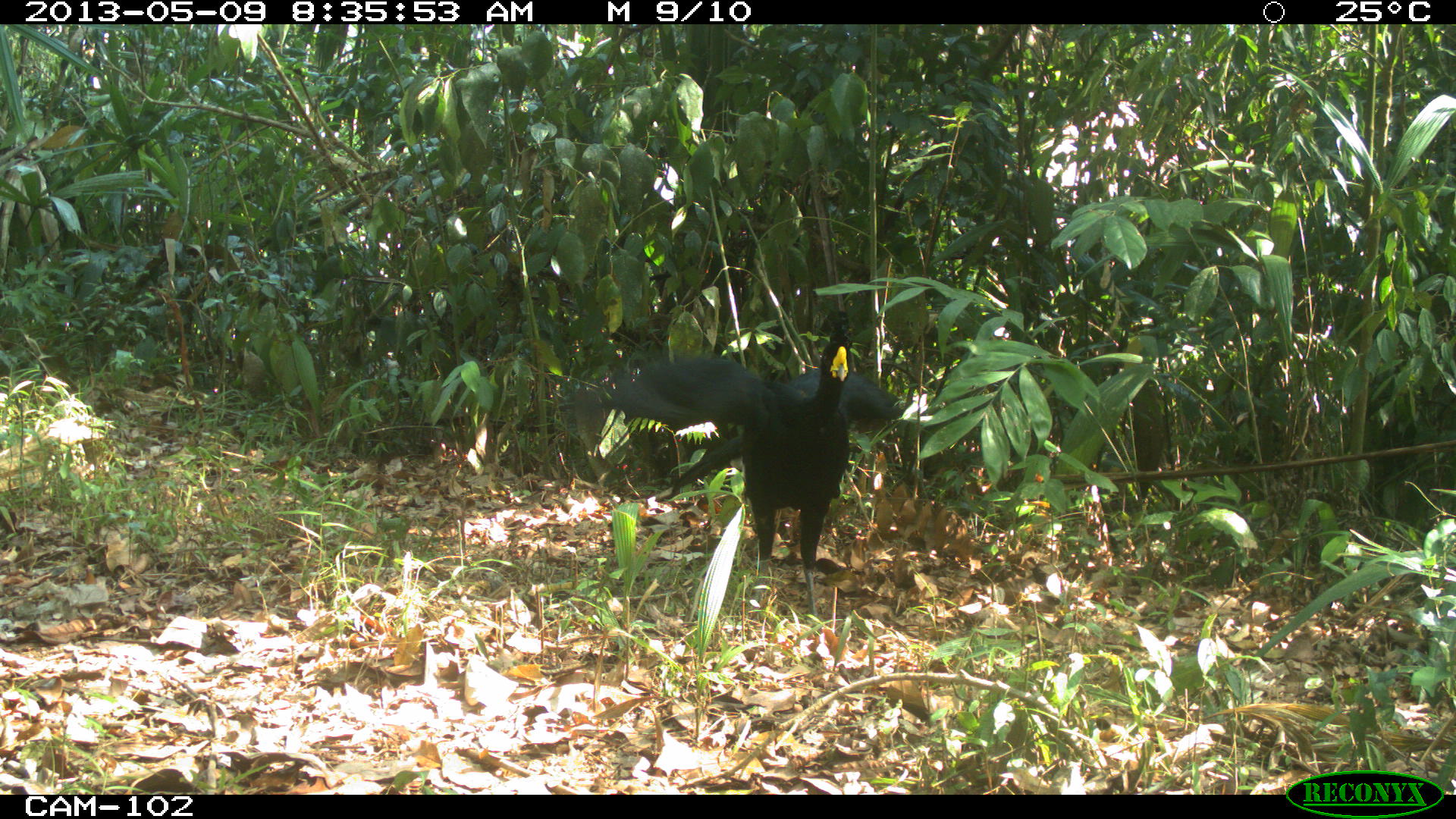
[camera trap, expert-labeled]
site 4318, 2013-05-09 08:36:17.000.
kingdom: Animalia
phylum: Chordata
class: Aves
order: Galliformes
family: Cracidae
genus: Crax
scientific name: Crax rubra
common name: great curassow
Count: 1.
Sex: male.